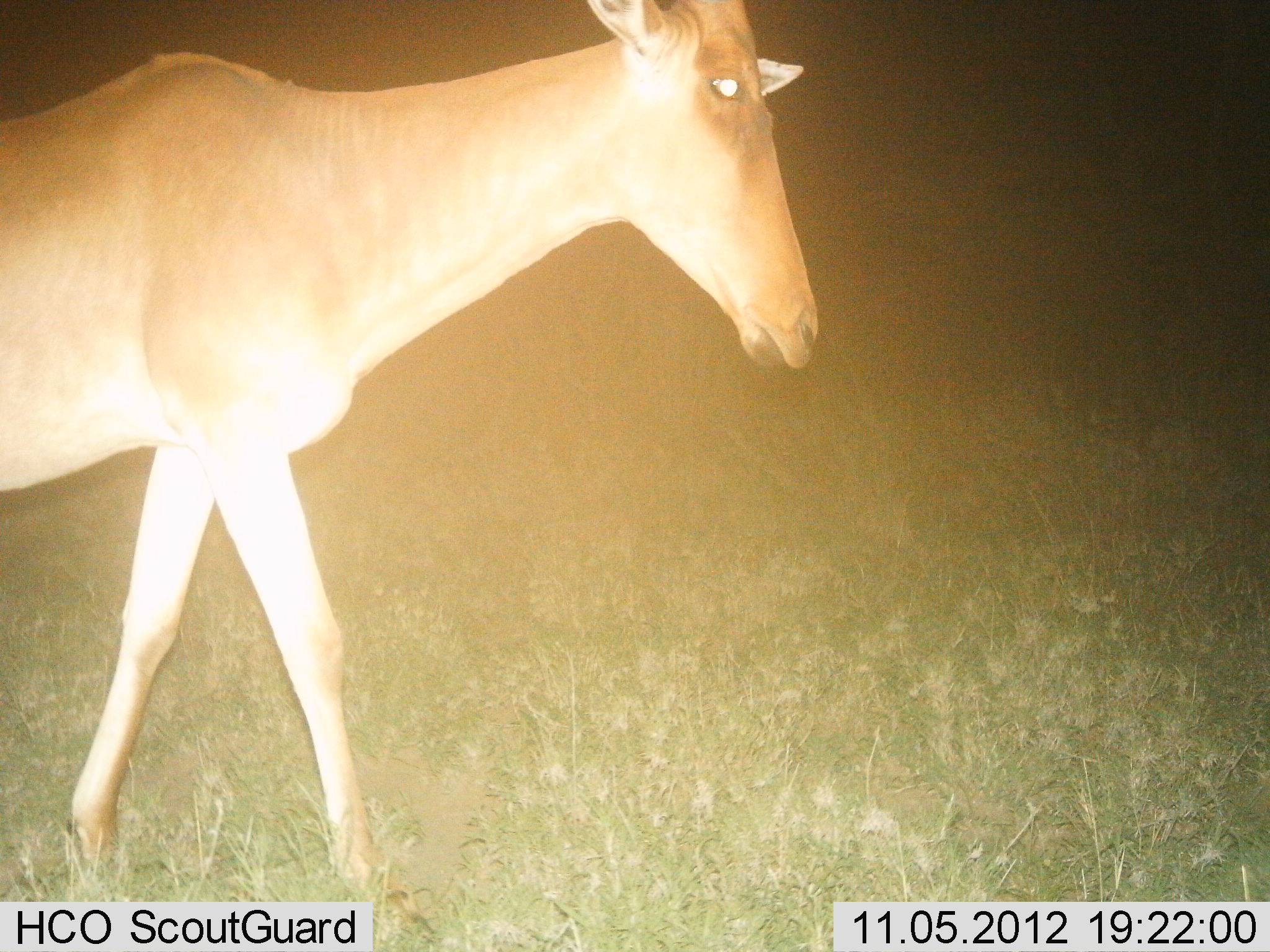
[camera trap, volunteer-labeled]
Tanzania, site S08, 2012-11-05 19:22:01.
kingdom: Animalia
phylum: Chordata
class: Mammalia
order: Artiodactyla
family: Bovidae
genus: Alcelaphus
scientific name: Alcelaphus buselaphus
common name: hartebeest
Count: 1.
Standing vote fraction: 20%.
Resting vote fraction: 0%.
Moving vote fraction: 80%.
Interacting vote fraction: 0%.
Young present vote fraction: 0%.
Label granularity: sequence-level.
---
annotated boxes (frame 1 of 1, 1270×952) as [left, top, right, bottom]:
animal: [0, 0, 819, 904]